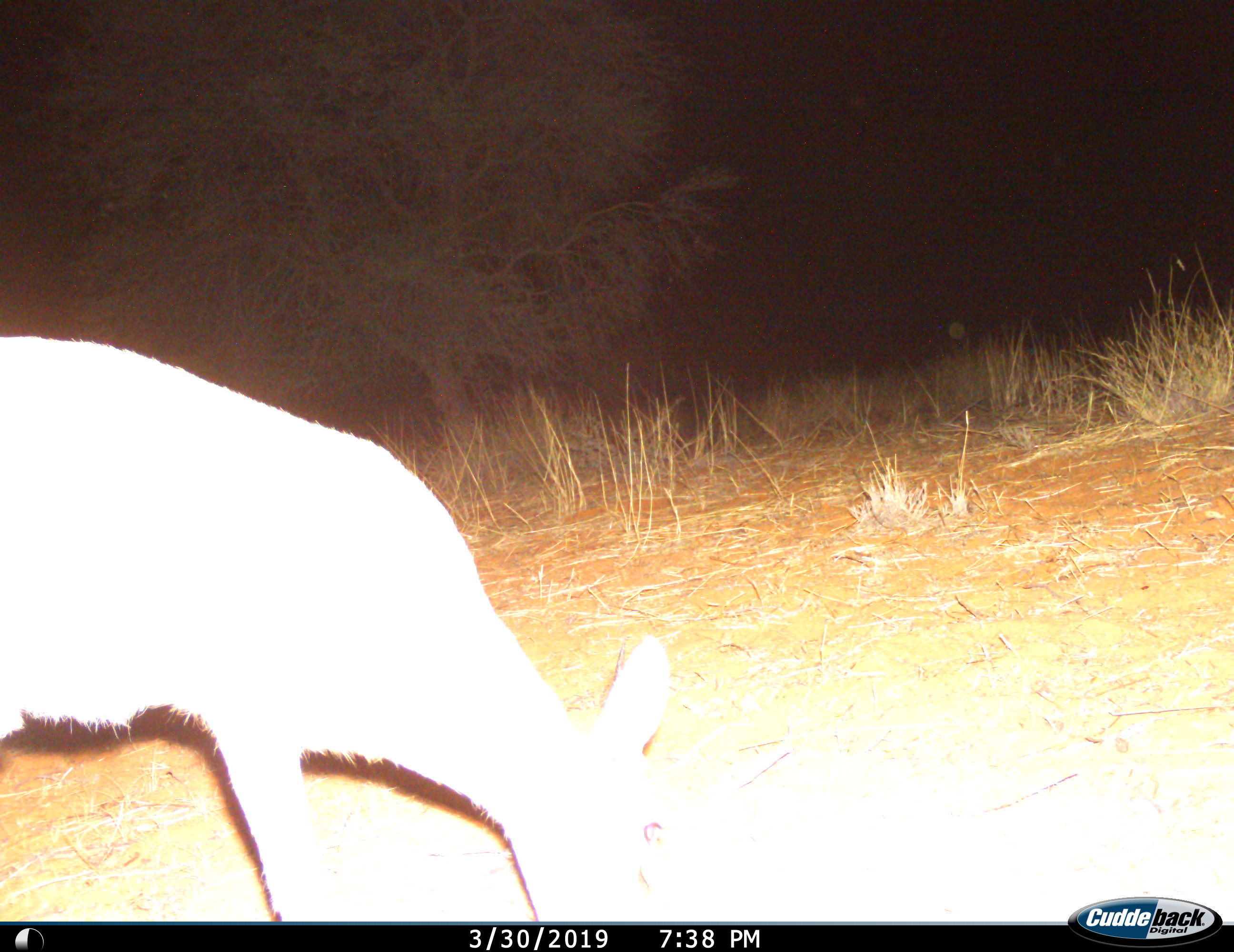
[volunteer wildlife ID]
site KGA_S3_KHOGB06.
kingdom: Animalia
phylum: Chordata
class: Mammalia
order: Artiodactyla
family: Bovidae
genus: Raphicerus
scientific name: Raphicerus campestris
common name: steenbok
Steenbok (Raphicerus campestris), count 1. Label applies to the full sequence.